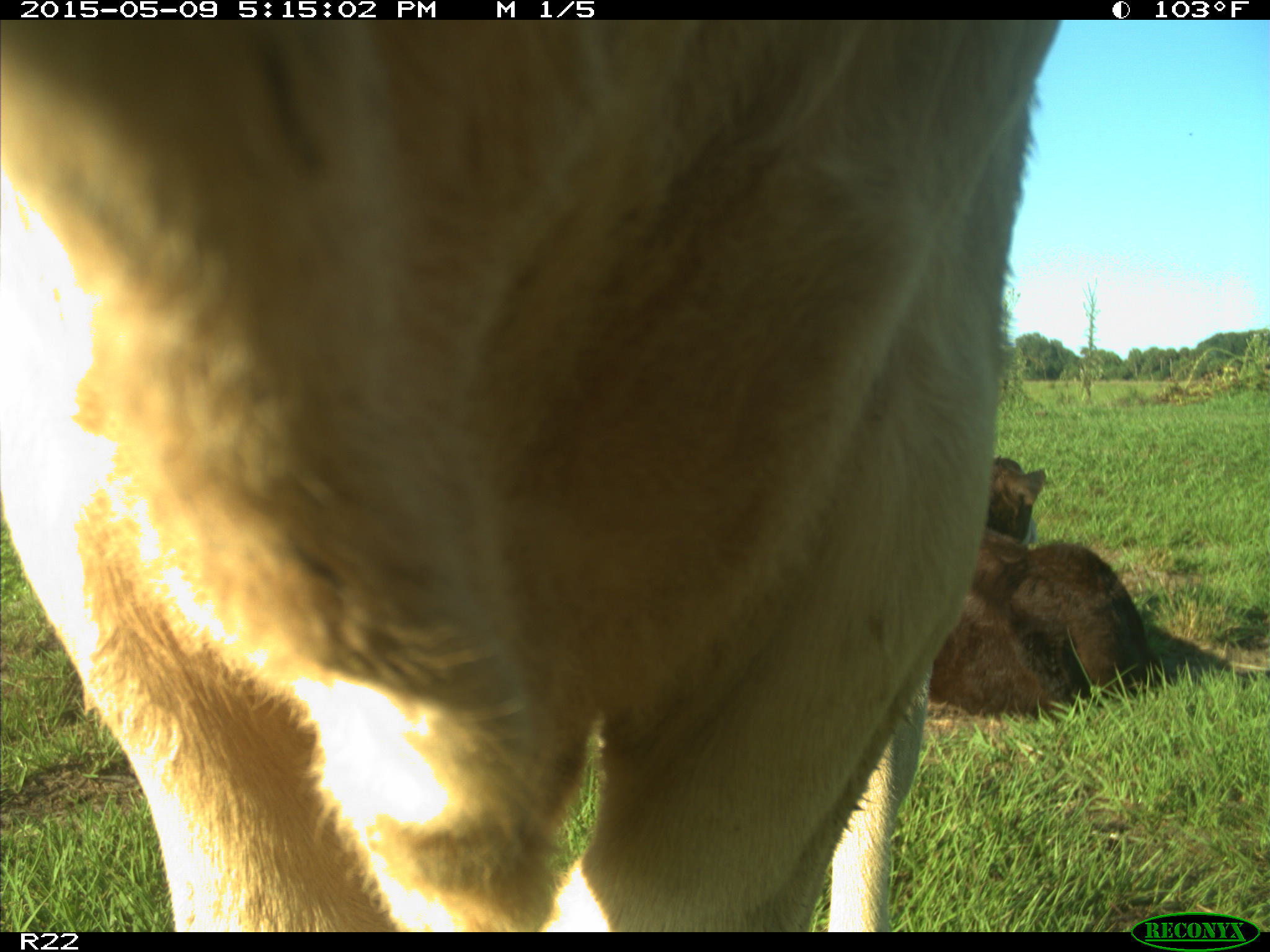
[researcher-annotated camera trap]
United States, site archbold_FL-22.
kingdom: Animalia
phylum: Chordata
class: Mammalia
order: Artiodactyla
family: Bovidae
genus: Bos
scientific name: Bos taurus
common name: domestic cow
Bos taurus (domestic cow).